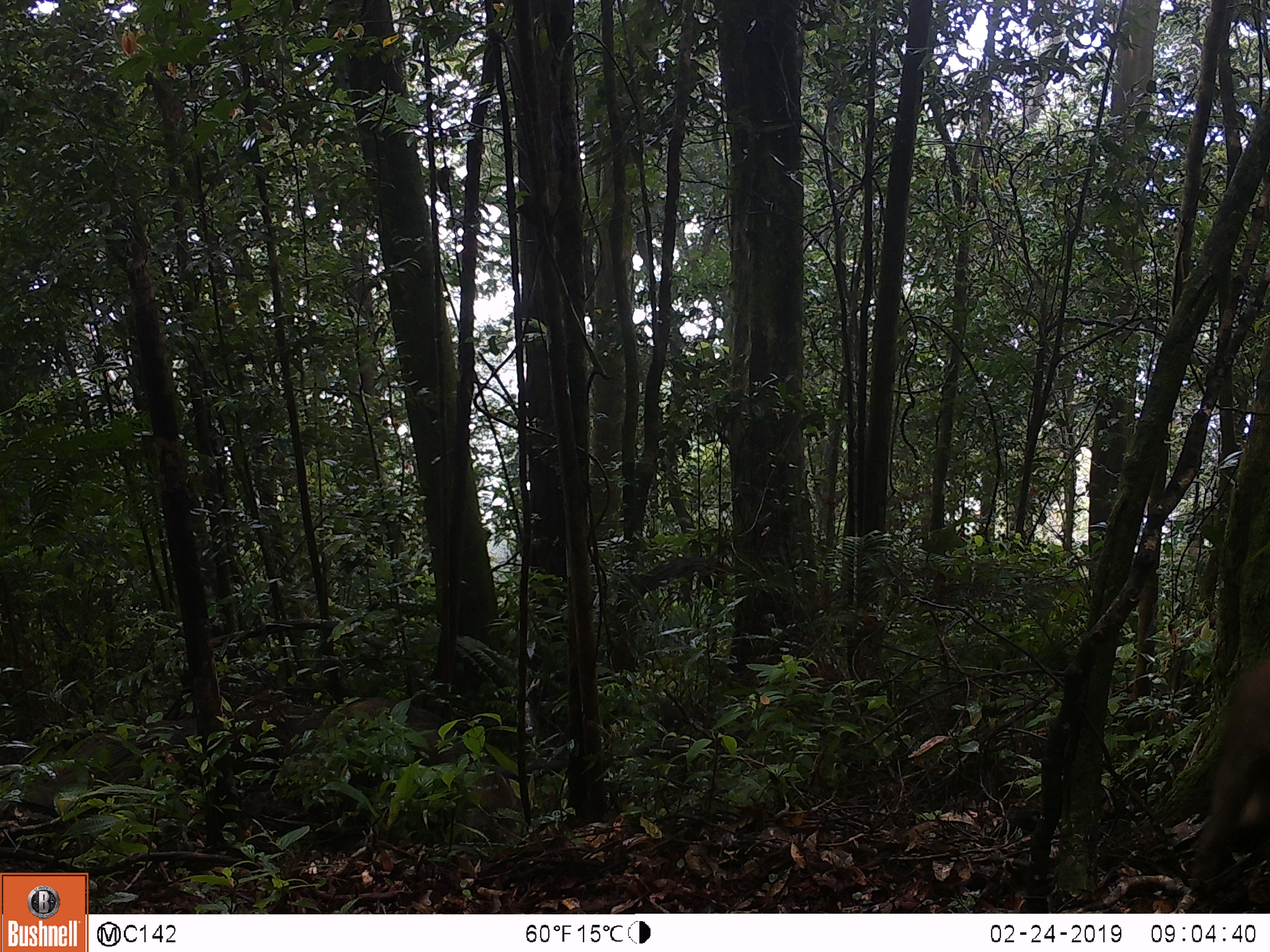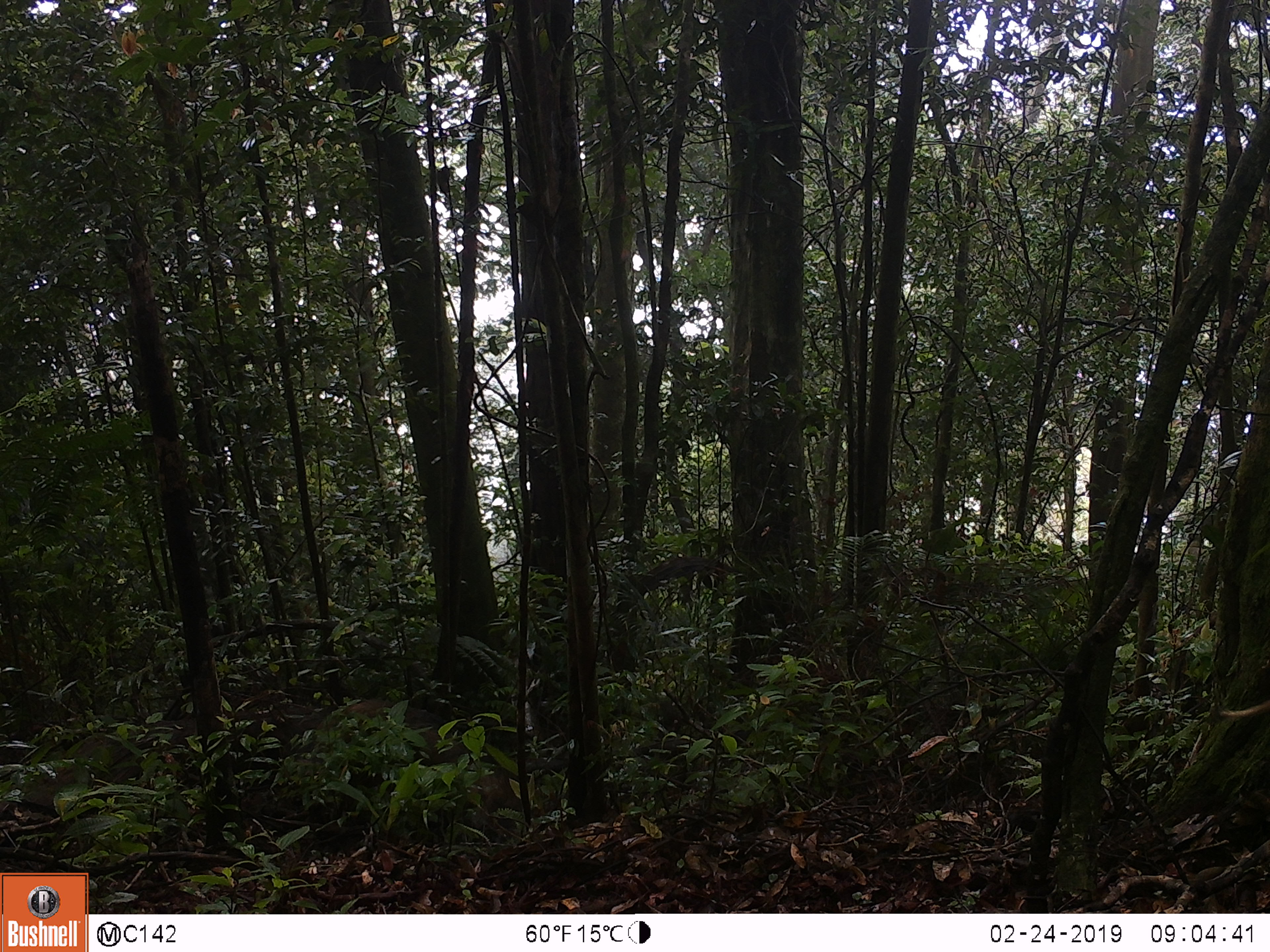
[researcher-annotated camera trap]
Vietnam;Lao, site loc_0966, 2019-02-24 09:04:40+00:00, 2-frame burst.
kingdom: Animalia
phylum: Chordata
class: Mammalia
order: Artiodactyla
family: Suidae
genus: Sus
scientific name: Sus scrofa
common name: eurasian wild pig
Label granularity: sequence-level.